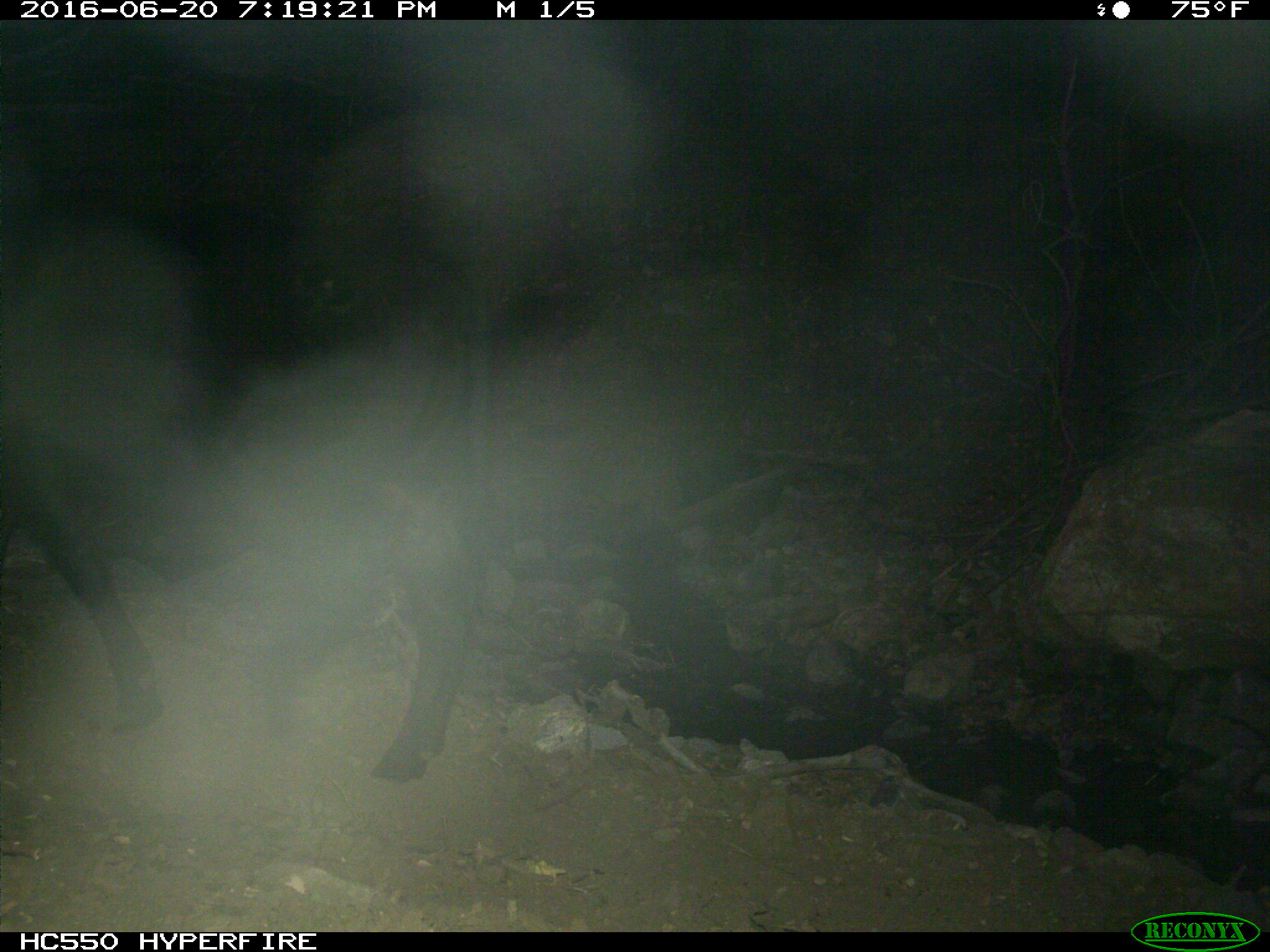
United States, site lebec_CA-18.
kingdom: Animalia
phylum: Chordata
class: Mammalia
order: Artiodactyla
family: Bovidae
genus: Bos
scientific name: Bos taurus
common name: domestic cow